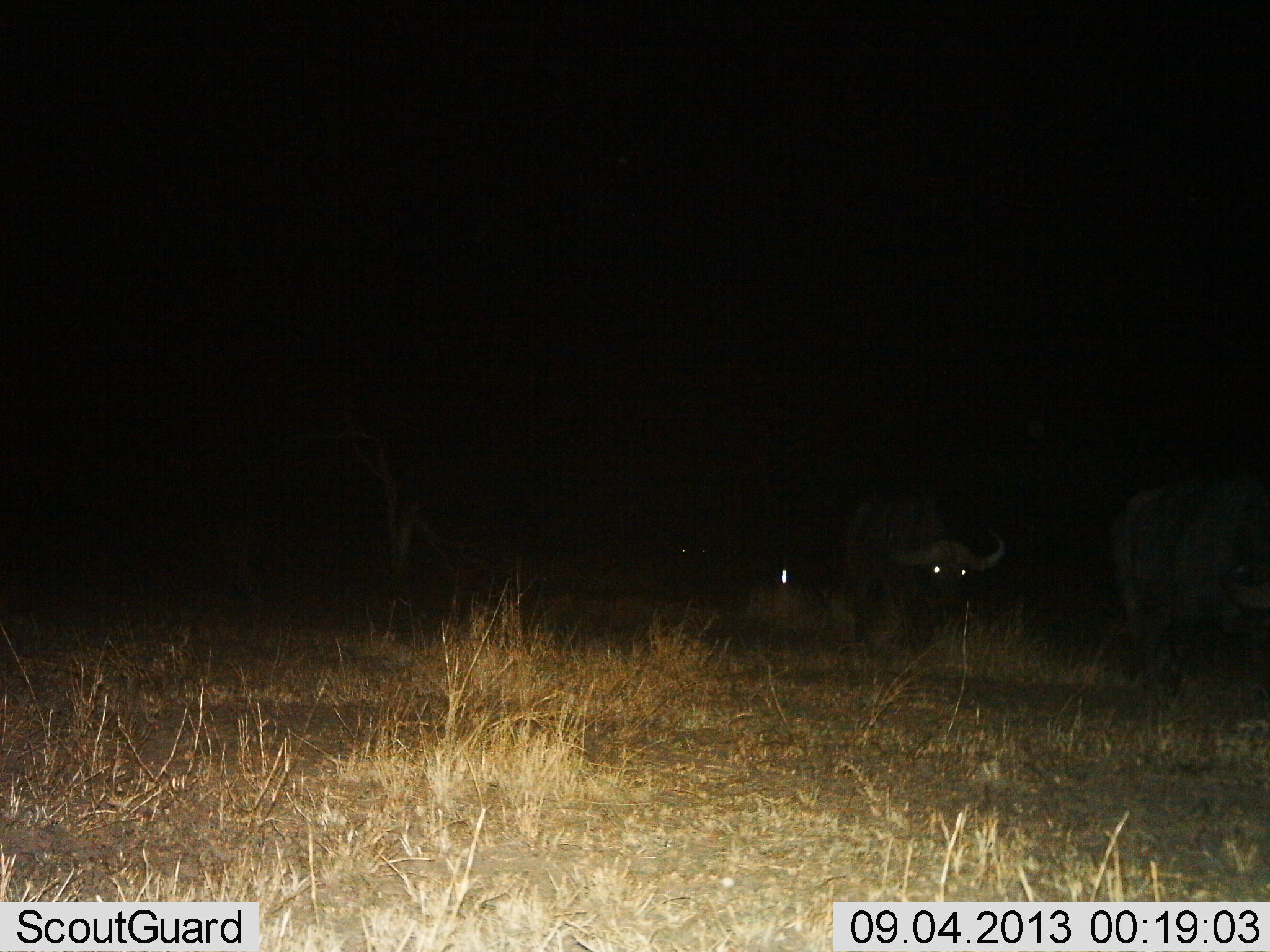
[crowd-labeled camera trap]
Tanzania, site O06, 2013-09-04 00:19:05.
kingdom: Animalia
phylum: Chordata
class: Mammalia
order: Artiodactyla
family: Bovidae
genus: Syncerus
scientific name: Syncerus caffer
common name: cape buffalo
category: buffalo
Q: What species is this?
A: Buffalo (cape buffalo) (Syncerus caffer).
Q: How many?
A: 2.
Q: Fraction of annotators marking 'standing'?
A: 40%.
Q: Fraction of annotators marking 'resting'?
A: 0%.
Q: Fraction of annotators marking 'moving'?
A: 60%.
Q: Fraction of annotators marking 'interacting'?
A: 0%.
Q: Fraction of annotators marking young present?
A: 0%.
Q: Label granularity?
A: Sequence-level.